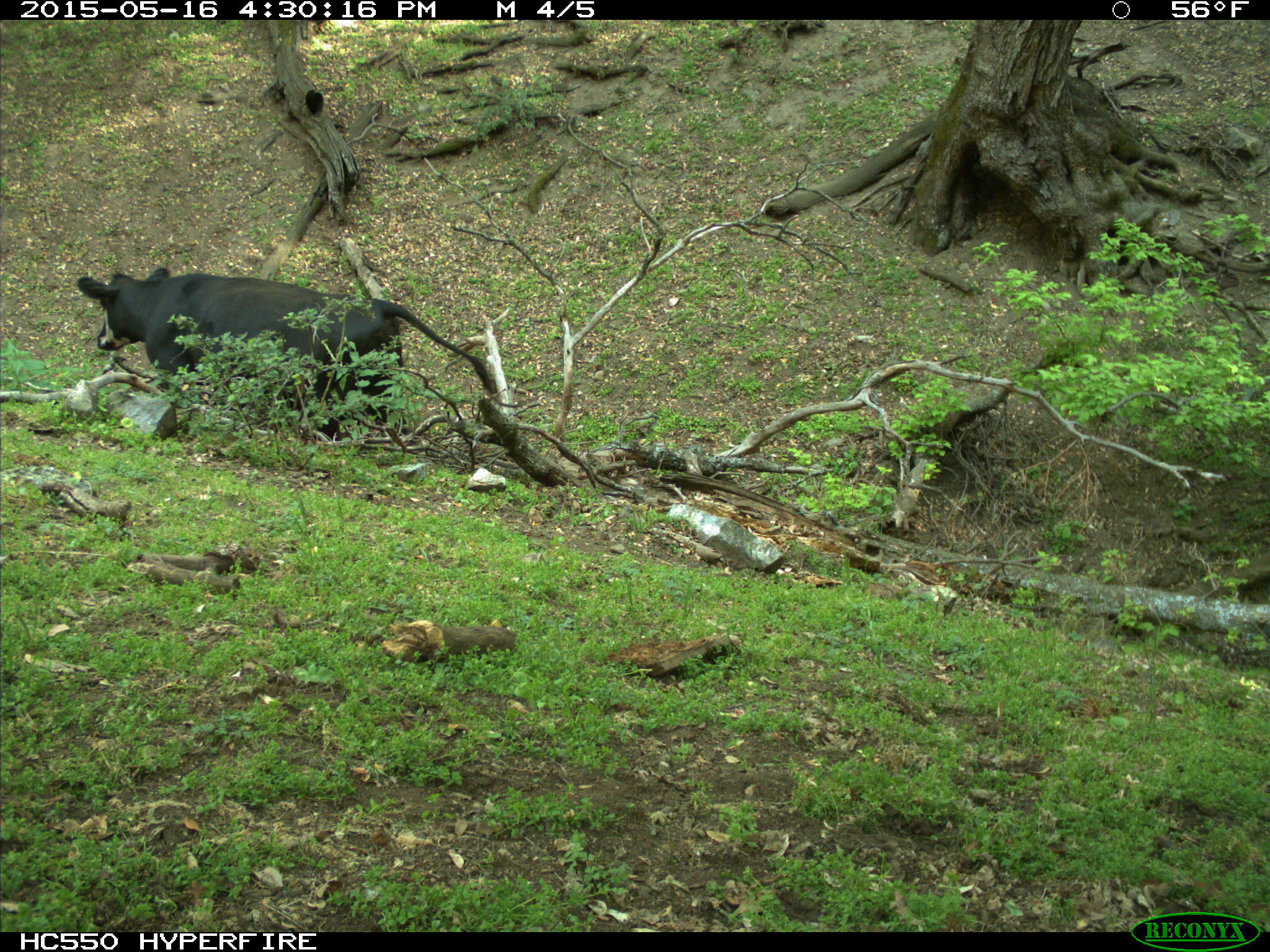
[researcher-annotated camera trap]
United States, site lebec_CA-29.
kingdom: Animalia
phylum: Chordata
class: Mammalia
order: Artiodactyla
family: Bovidae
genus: Bos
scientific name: Bos taurus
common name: domestic cow